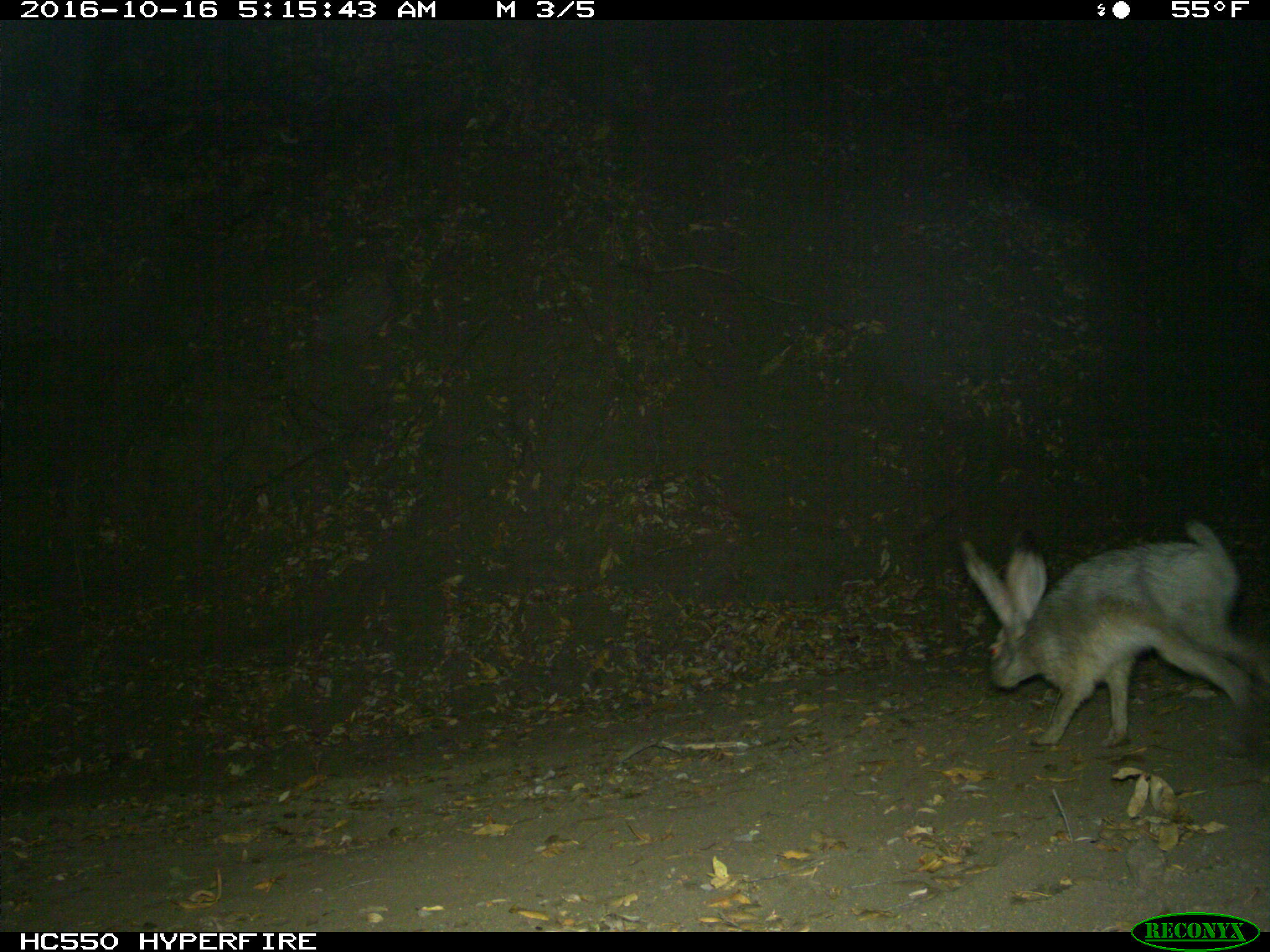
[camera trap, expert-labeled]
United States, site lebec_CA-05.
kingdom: Animalia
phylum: Chordata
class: Mammalia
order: Lagomorpha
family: Leporidae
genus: Lepus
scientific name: Lepus californicus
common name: black-tailed jackrabbit